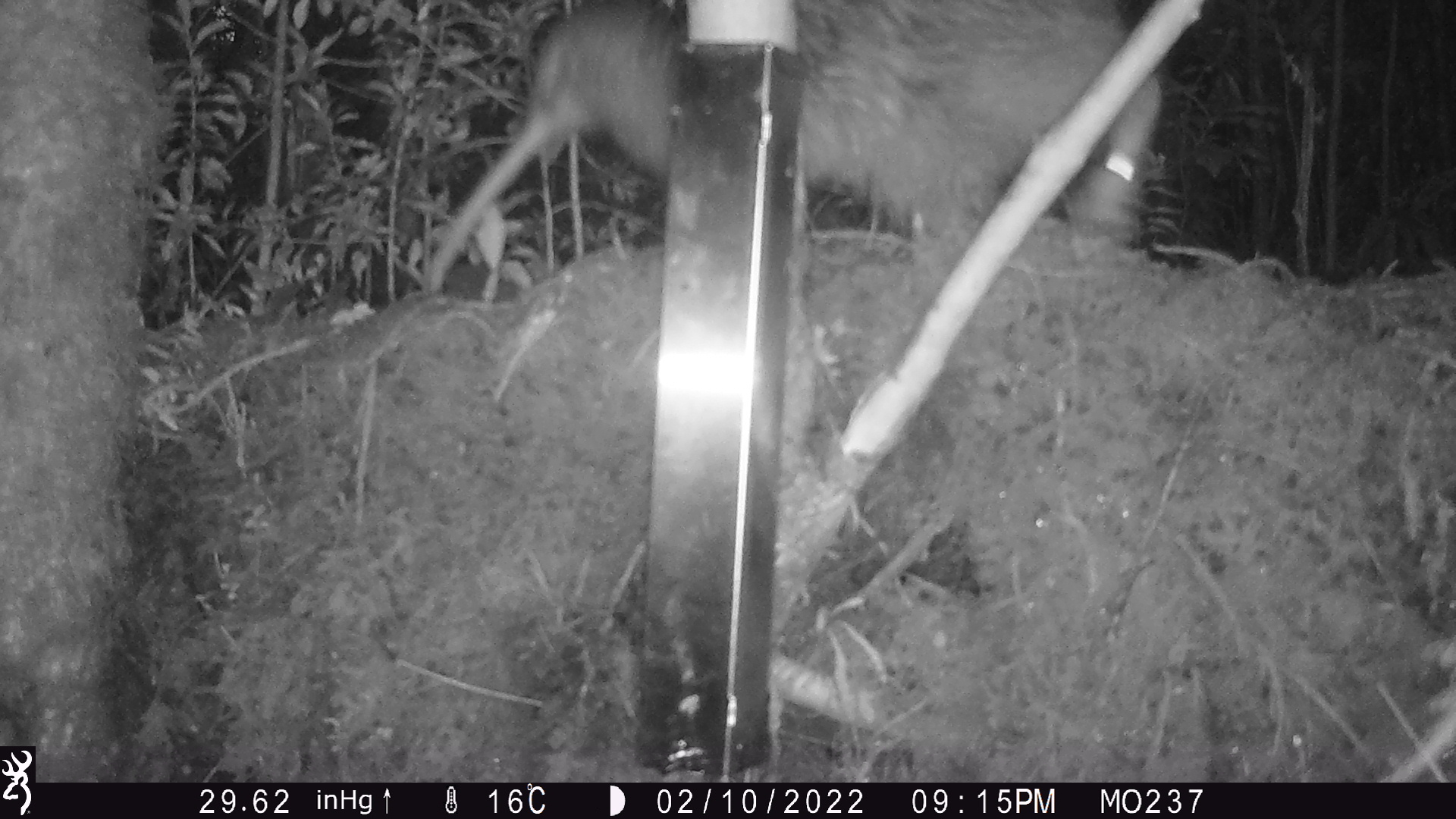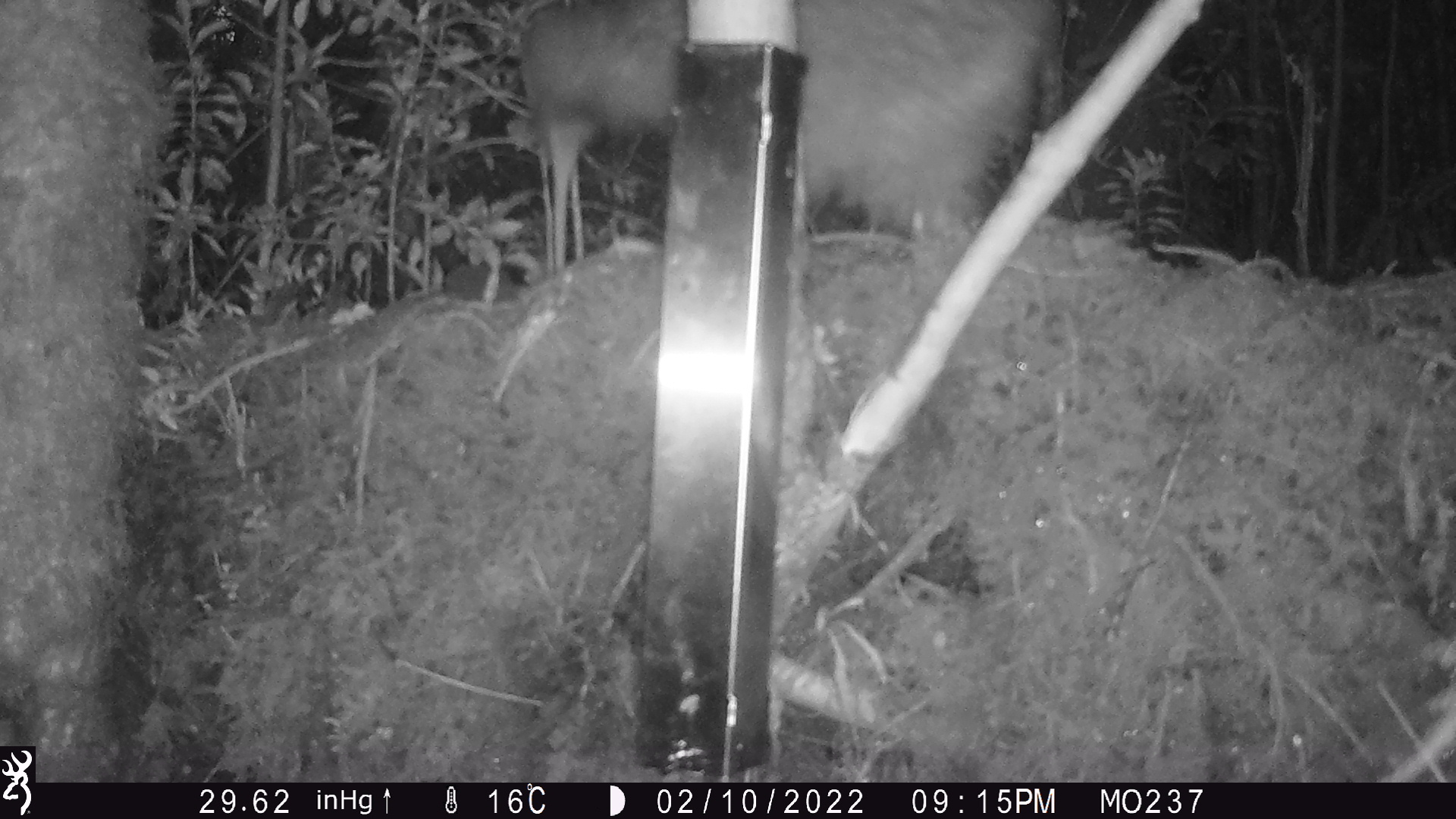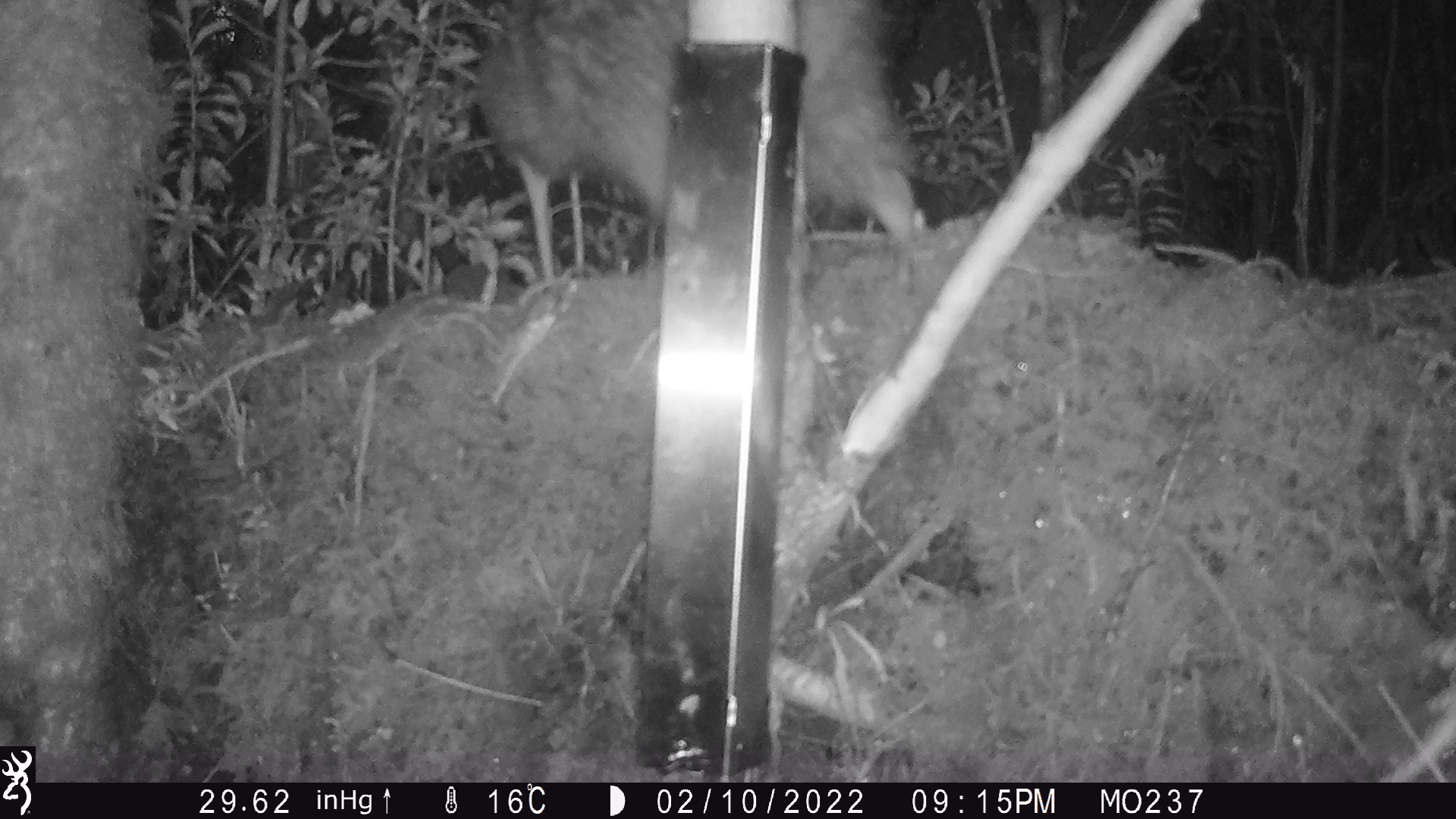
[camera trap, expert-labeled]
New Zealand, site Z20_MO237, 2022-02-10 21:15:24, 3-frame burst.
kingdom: Animalia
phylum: Chordata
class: Aves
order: Apterygiformes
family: Apterygidae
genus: Apteryx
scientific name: Apteryx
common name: kiwi